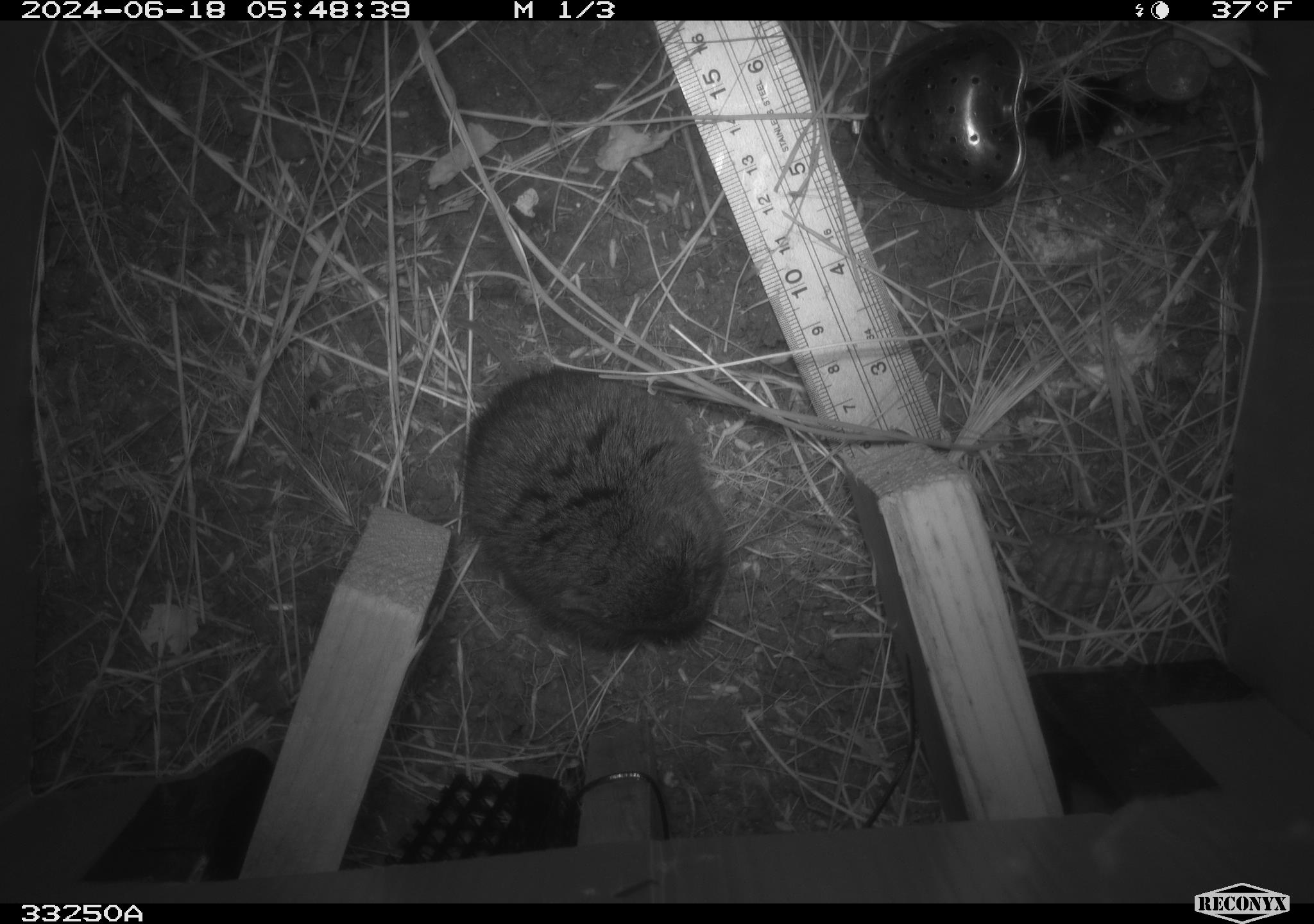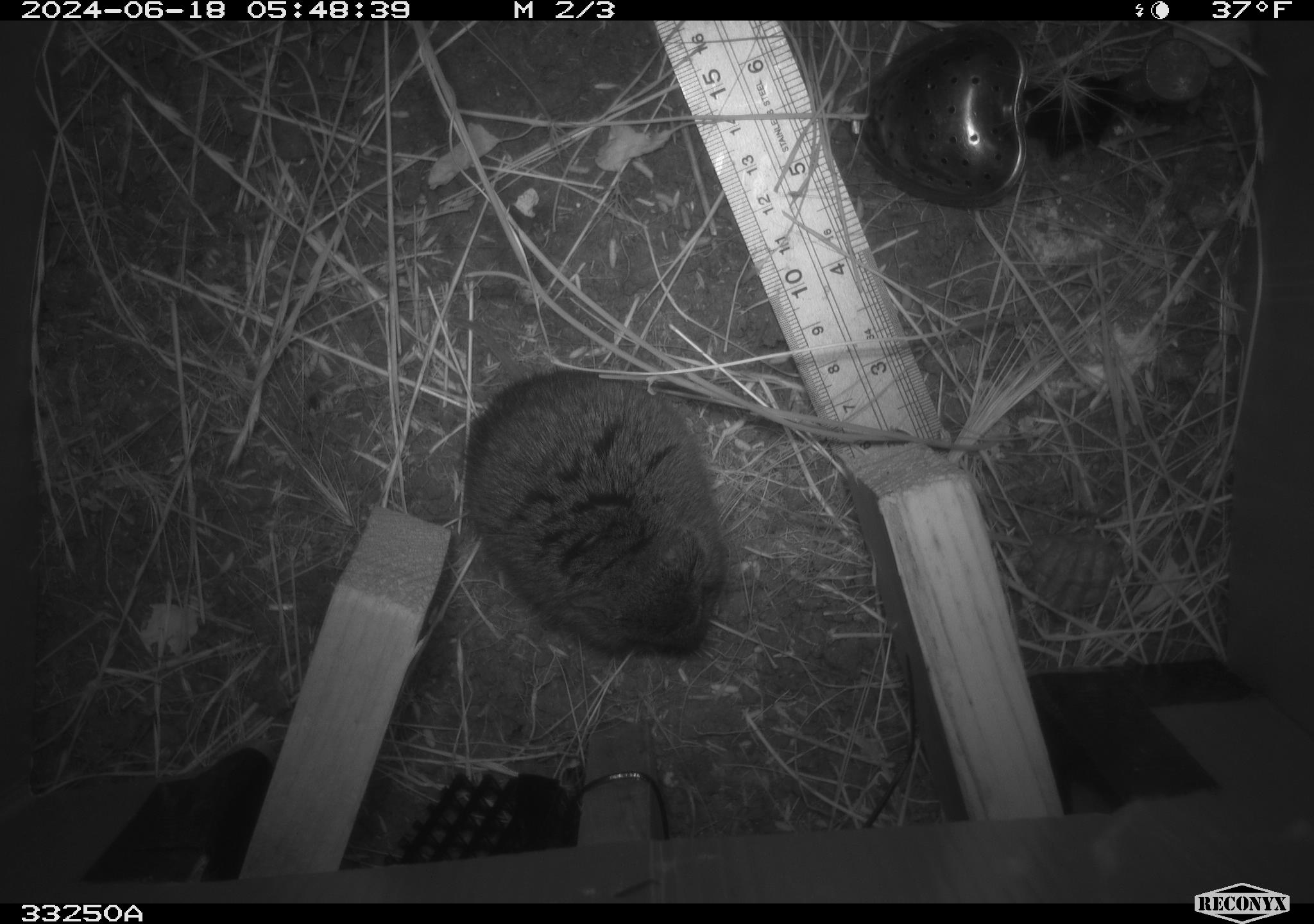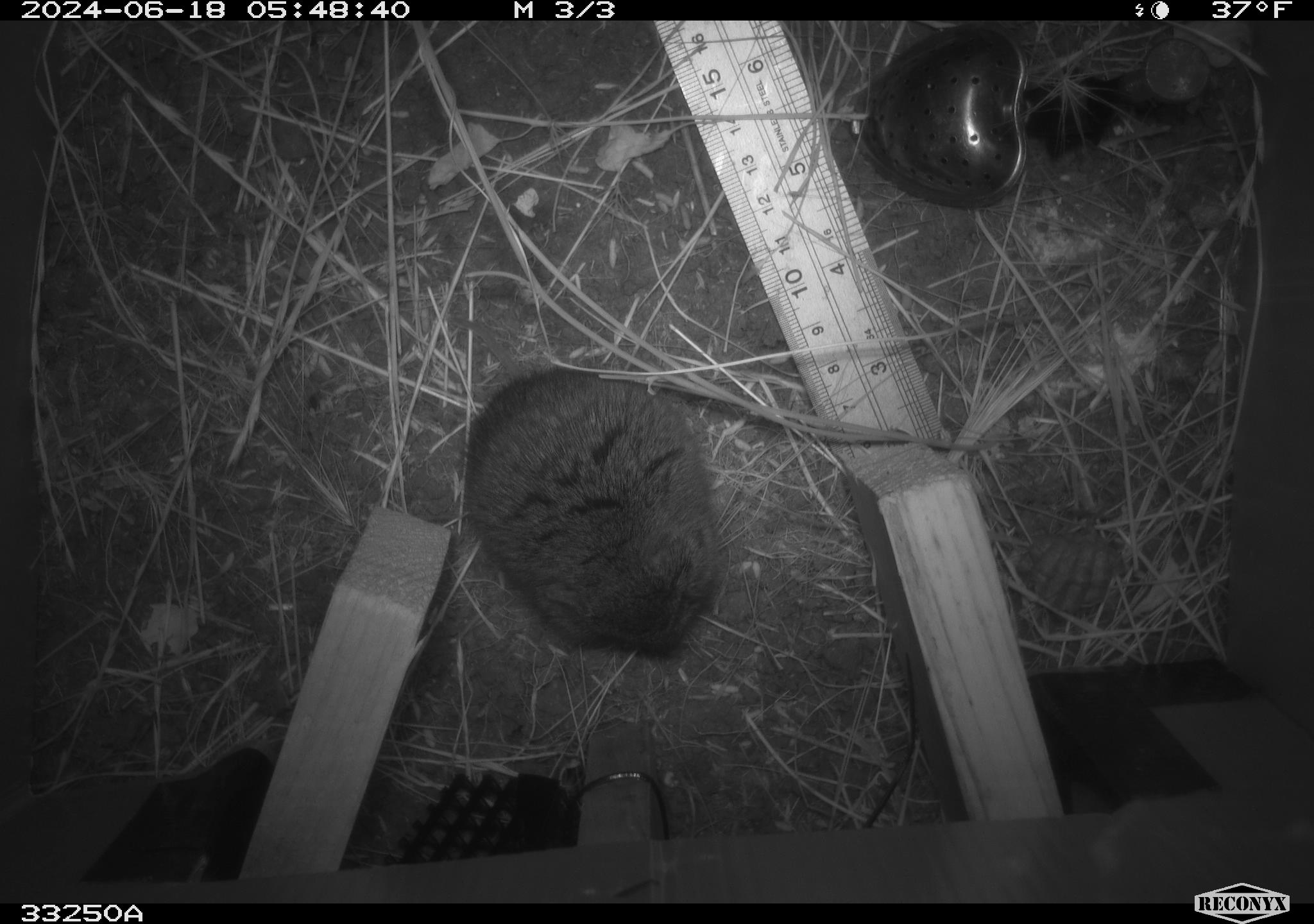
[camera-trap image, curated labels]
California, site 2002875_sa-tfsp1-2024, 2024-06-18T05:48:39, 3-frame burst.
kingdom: Animalia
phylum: Chordata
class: Mammalia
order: Rodentia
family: Cricetidae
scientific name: Arvicolinae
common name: voles, lemmings, and muskrats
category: arvicolinae subfamily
Arvicolinae subfamily (voles, lemmings, and muskrats) (Arvicolinae).